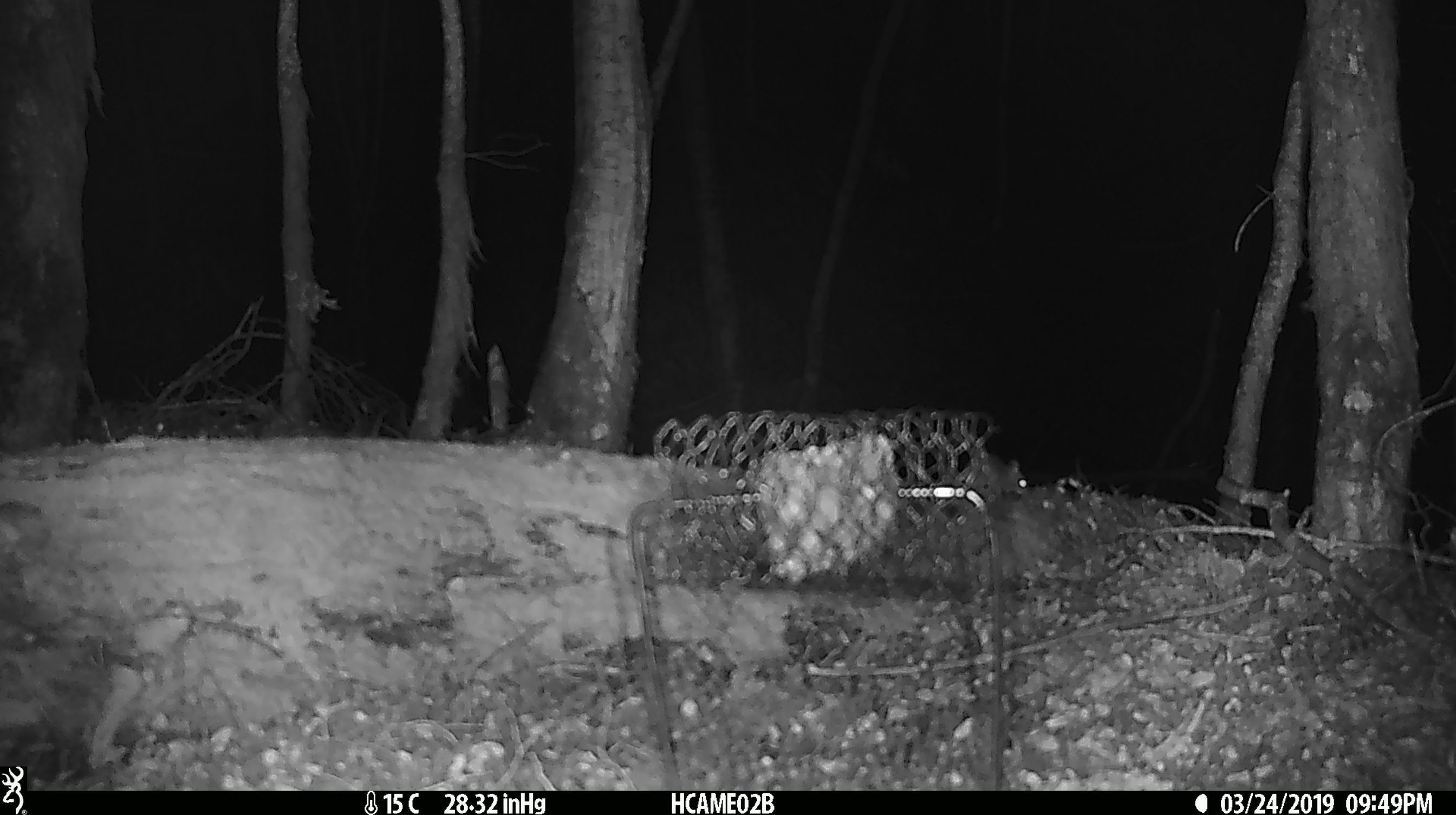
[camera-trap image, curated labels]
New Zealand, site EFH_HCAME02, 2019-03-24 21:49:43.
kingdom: Animalia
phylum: Chordata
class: Mammalia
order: Rodentia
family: Muridae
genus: Mus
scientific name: Mus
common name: mouse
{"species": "mouse (Mus)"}